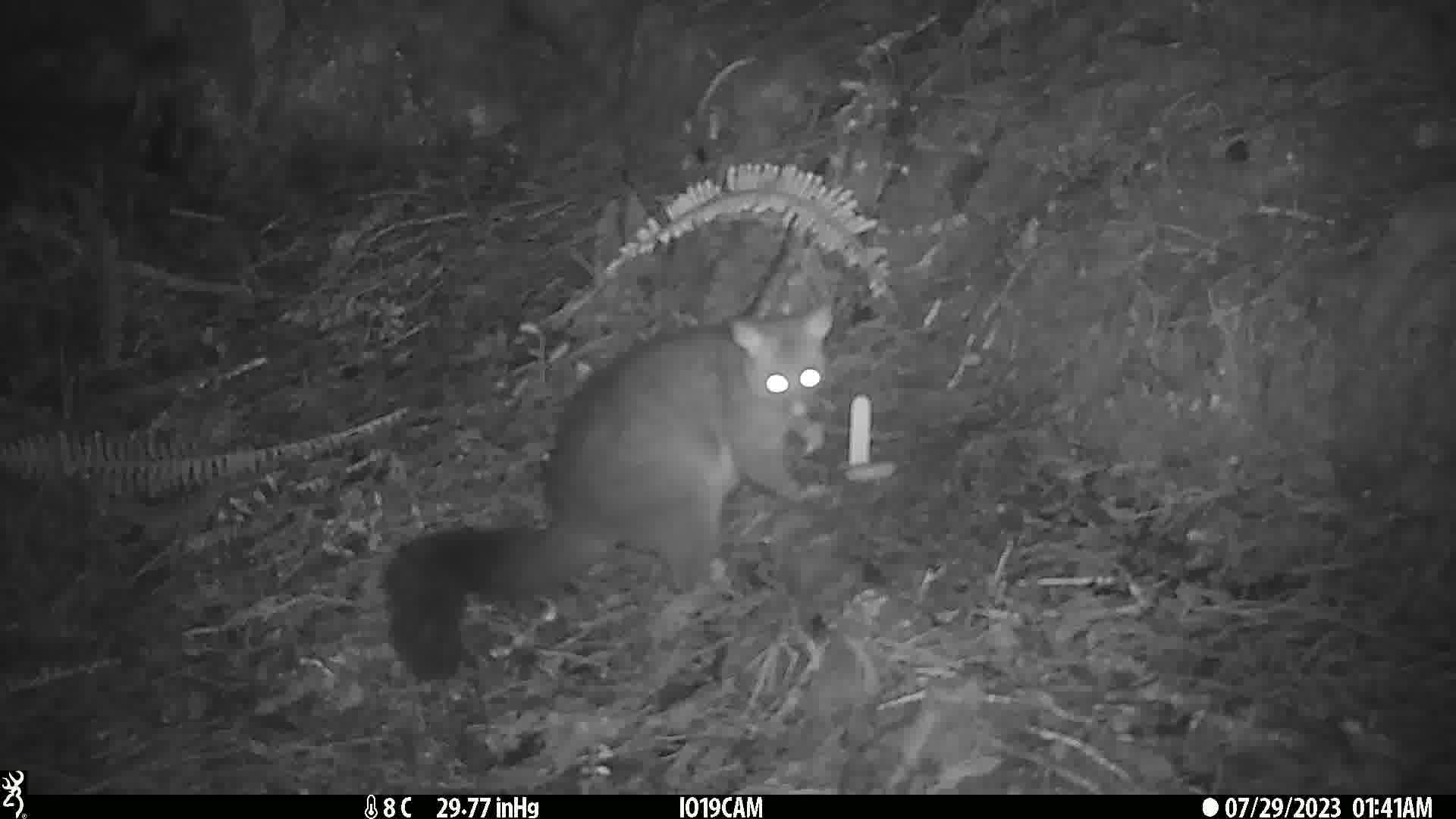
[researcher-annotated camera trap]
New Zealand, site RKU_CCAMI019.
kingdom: Animalia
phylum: Chordata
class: Mammalia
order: Diprotodontia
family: Phalangeridae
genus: Trichosurus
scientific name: Trichosurus vulpecula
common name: common brushtail possum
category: possum